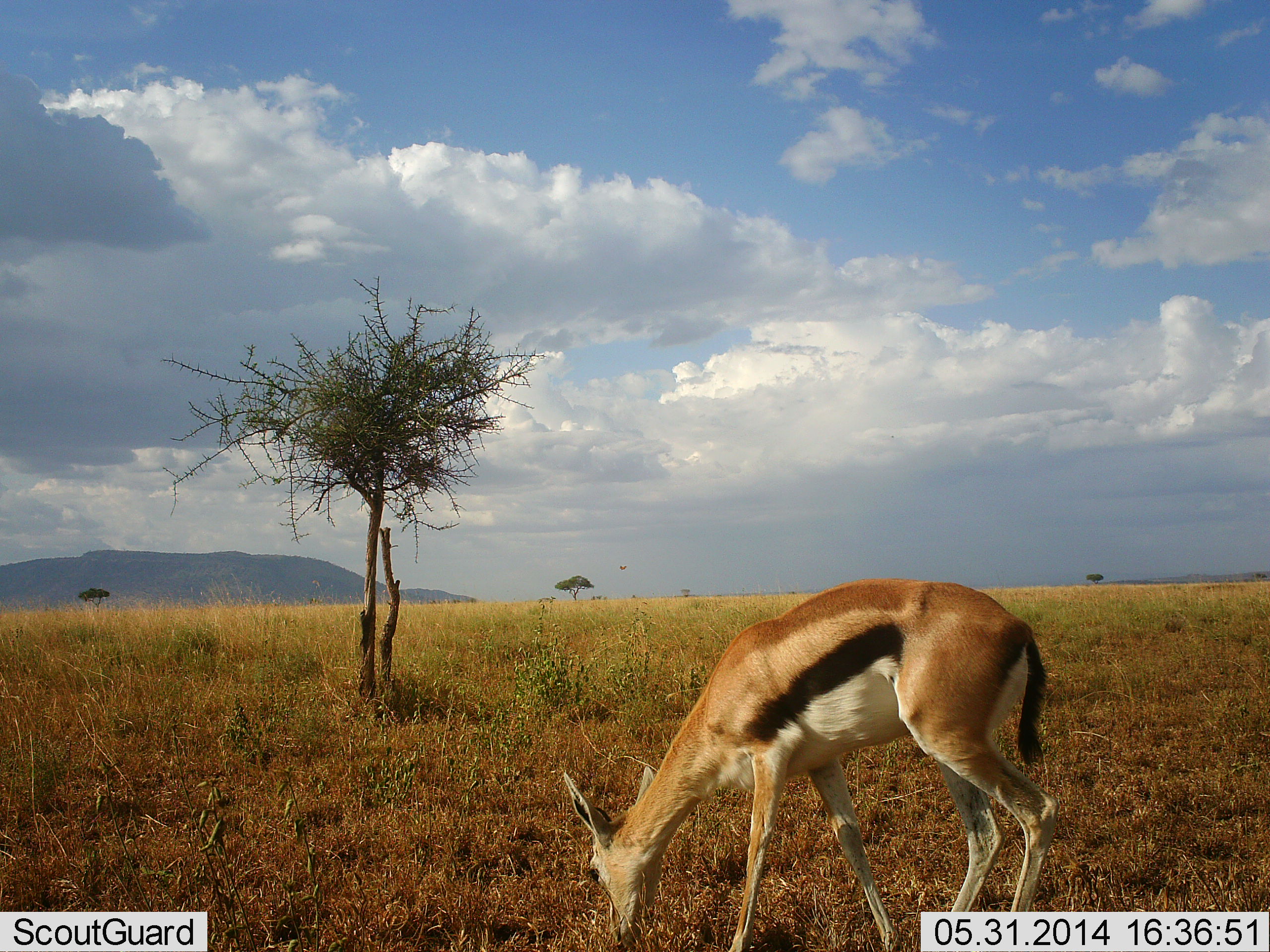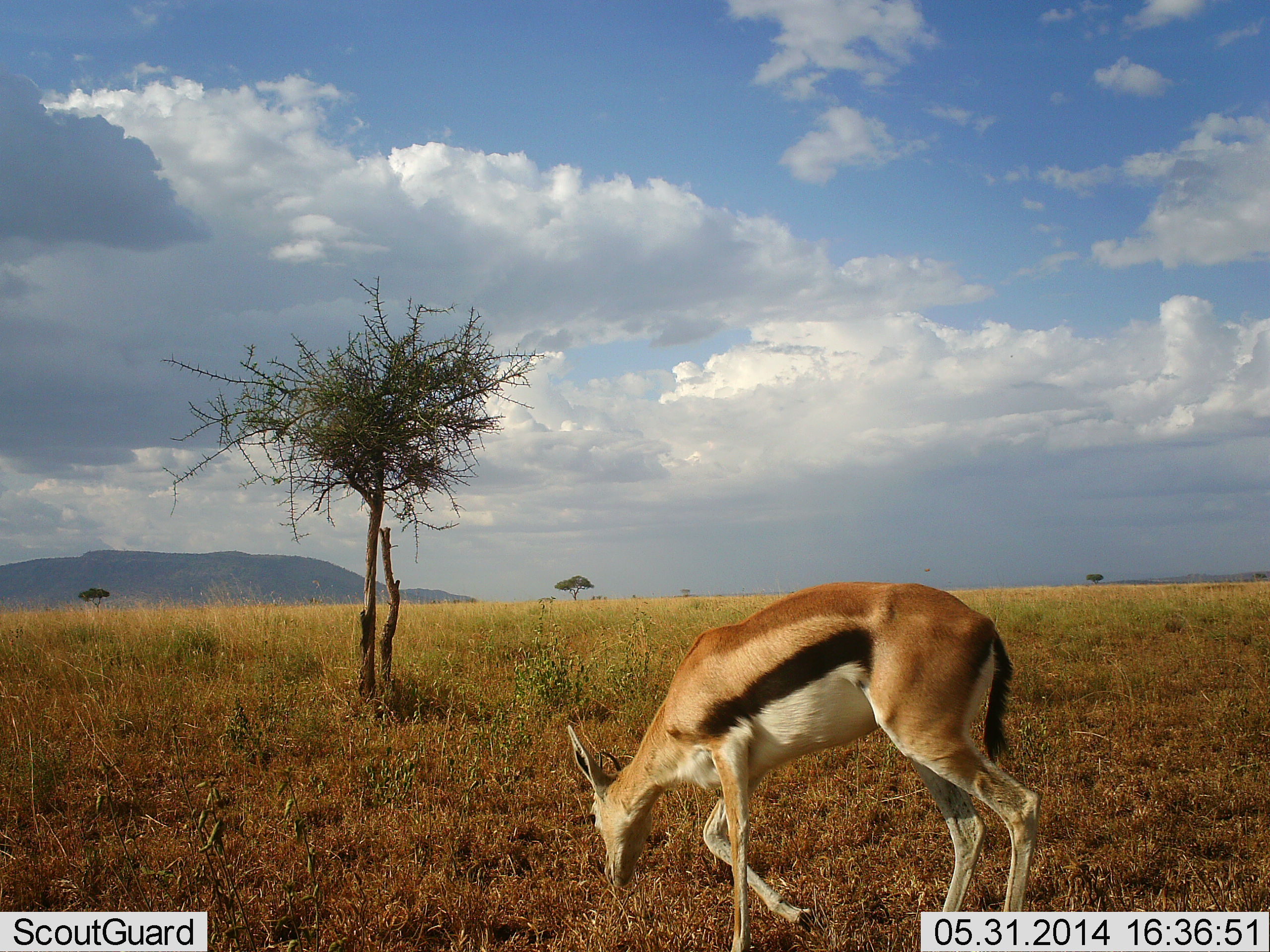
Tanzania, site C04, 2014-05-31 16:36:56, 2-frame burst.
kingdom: Animalia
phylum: Chordata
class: Mammalia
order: Artiodactyla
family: Bovidae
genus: Eudorcas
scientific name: Eudorcas thomsonii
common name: thomson's gazelle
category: gazellethomsons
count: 1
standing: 25%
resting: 0%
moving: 0%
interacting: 0%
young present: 0%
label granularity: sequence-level